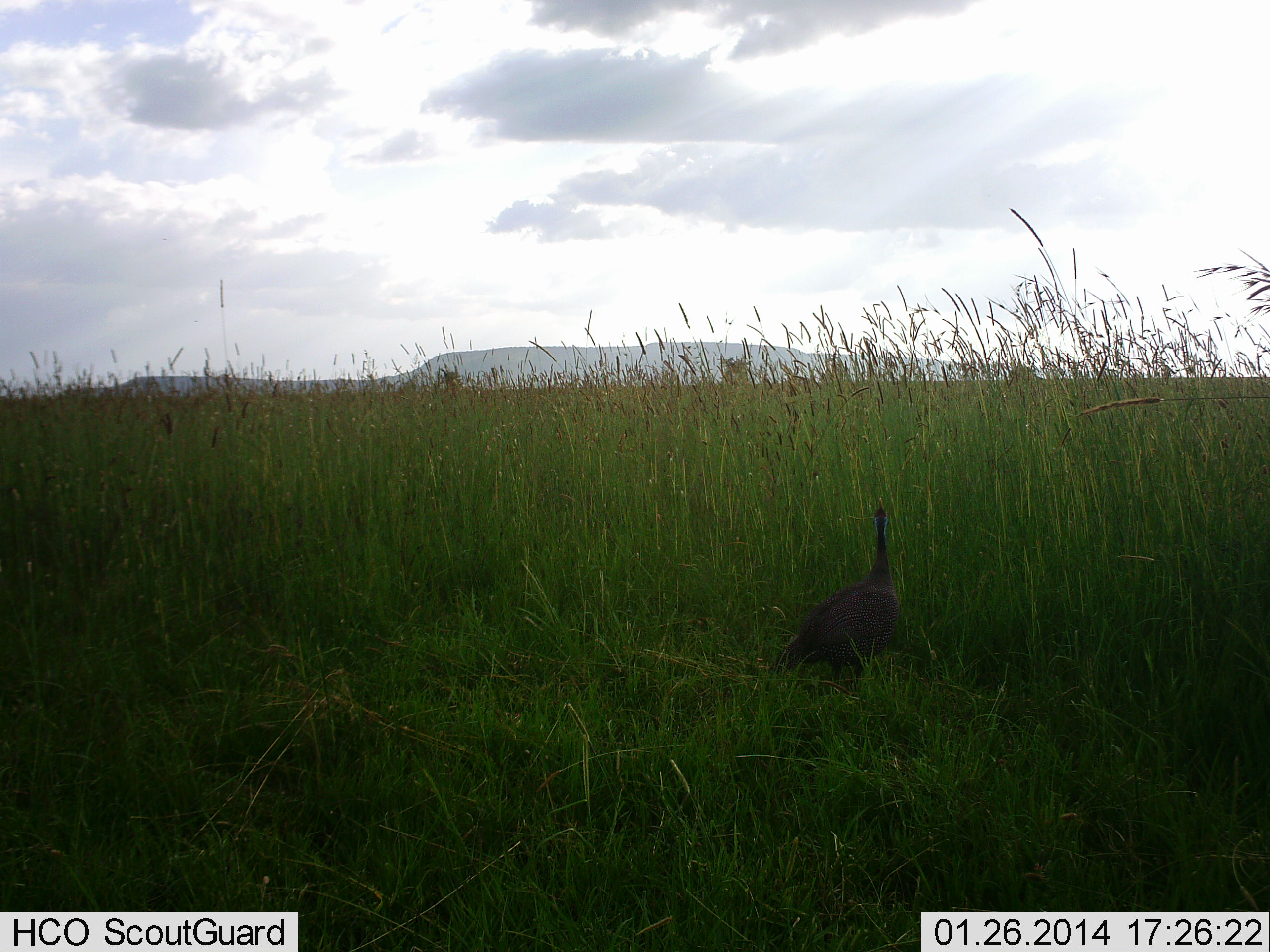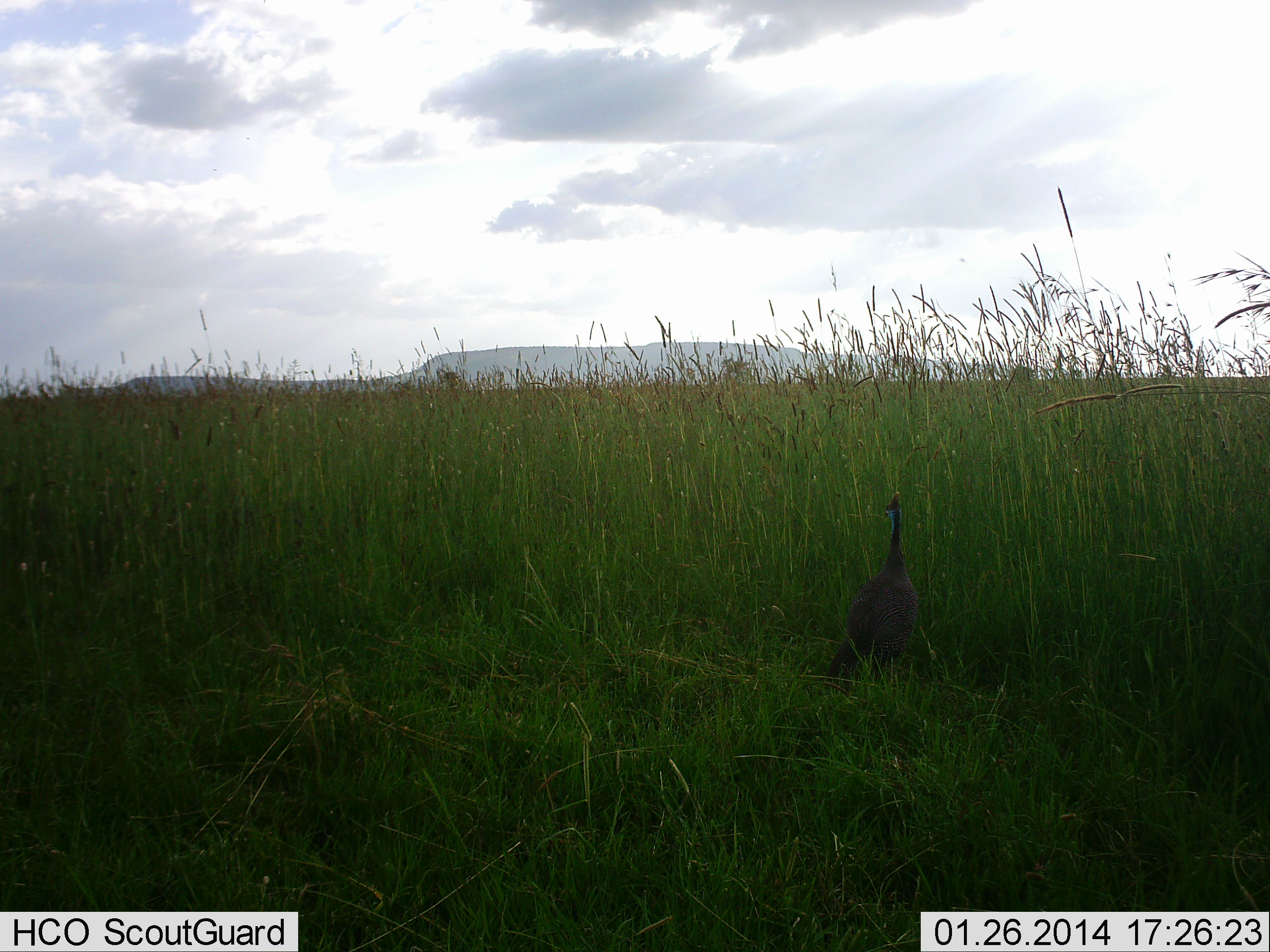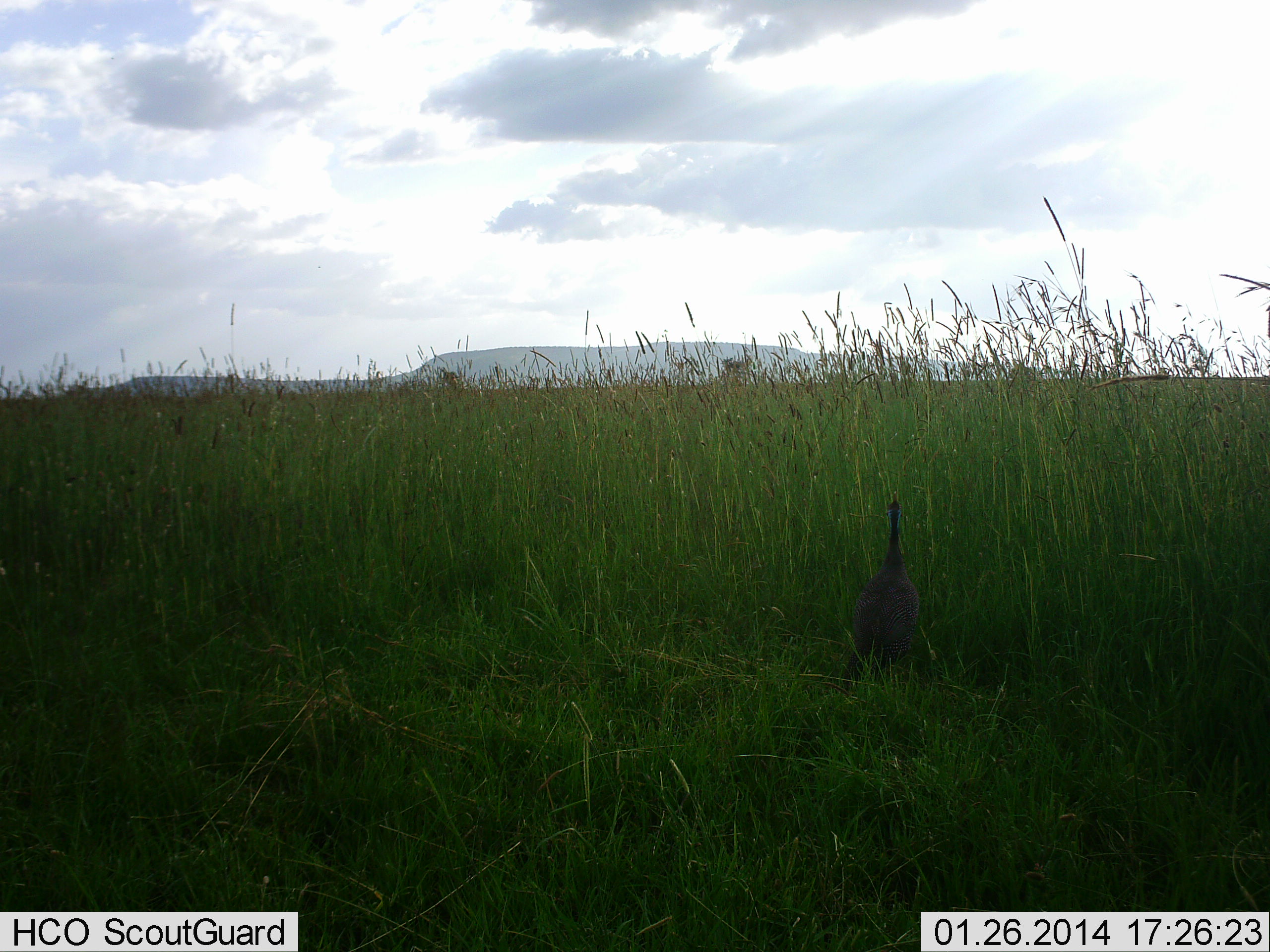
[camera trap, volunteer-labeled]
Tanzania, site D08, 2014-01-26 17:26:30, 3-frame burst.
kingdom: Animalia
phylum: Chordata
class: Aves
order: Galliformes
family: Numididae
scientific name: Numididae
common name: guinea fowl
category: guineafowl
Guineafowl (guinea fowl) (Numididae), count 1. Behavior (volunteer vote fractions): standing 30%, resting 0%, moving 70%, interacting 0%. Young present (vote fraction): 0%. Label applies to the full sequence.